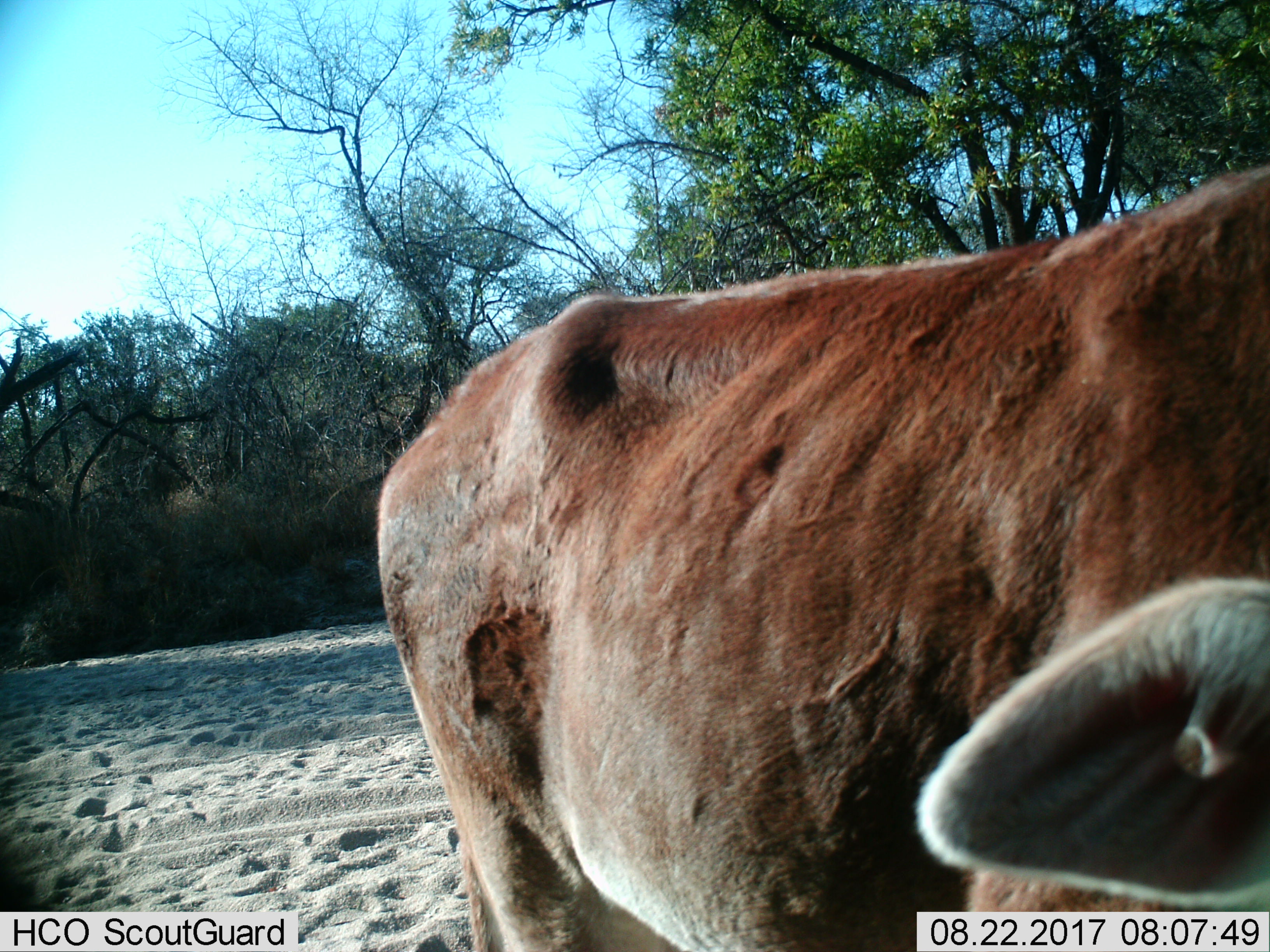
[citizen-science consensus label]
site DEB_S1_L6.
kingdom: Animalia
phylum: Chordata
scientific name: Vertebrata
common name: domestic animal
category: domesticanimal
Domesticanimal (domestic animal) (Vertebrata), count 1. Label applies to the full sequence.